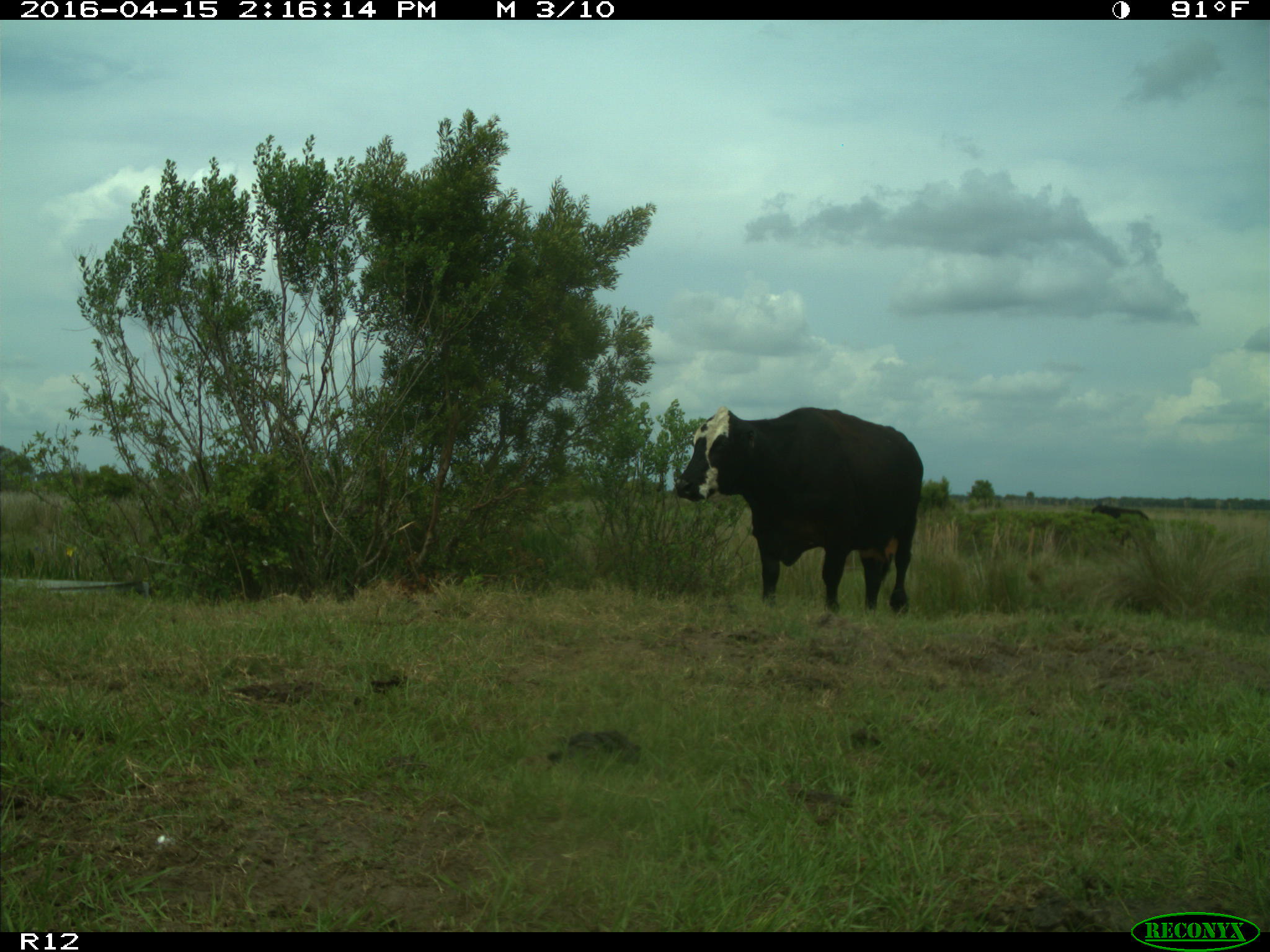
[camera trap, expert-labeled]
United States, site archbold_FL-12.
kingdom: Animalia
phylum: Chordata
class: Mammalia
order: Artiodactyla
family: Bovidae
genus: Bos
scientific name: Bos taurus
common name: domestic cow